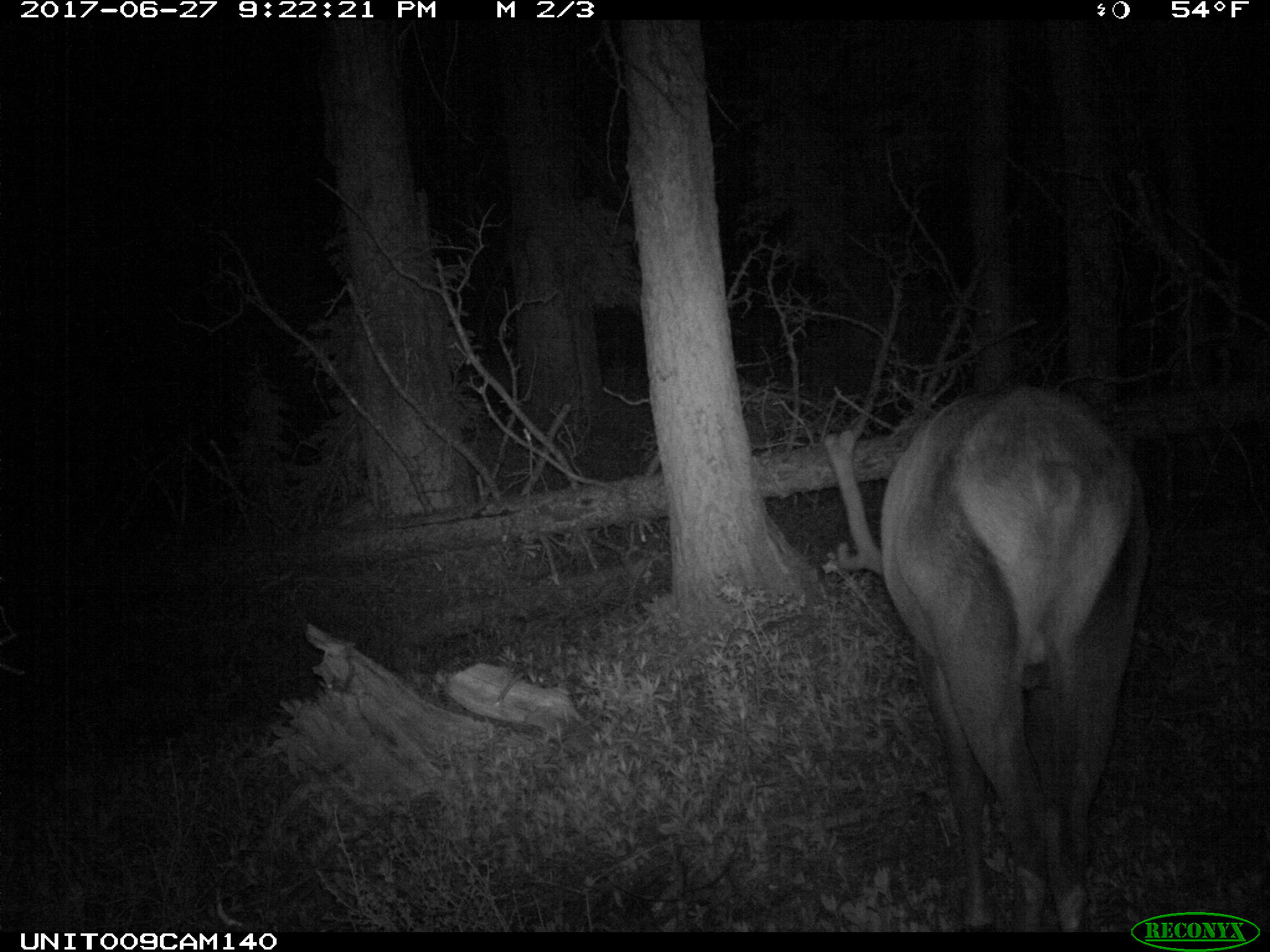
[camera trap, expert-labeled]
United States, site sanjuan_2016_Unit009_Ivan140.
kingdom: Animalia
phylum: Chordata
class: Mammalia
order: Artiodactyla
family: Cervidae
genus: Cervus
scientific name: Cervus elaphus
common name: red deer